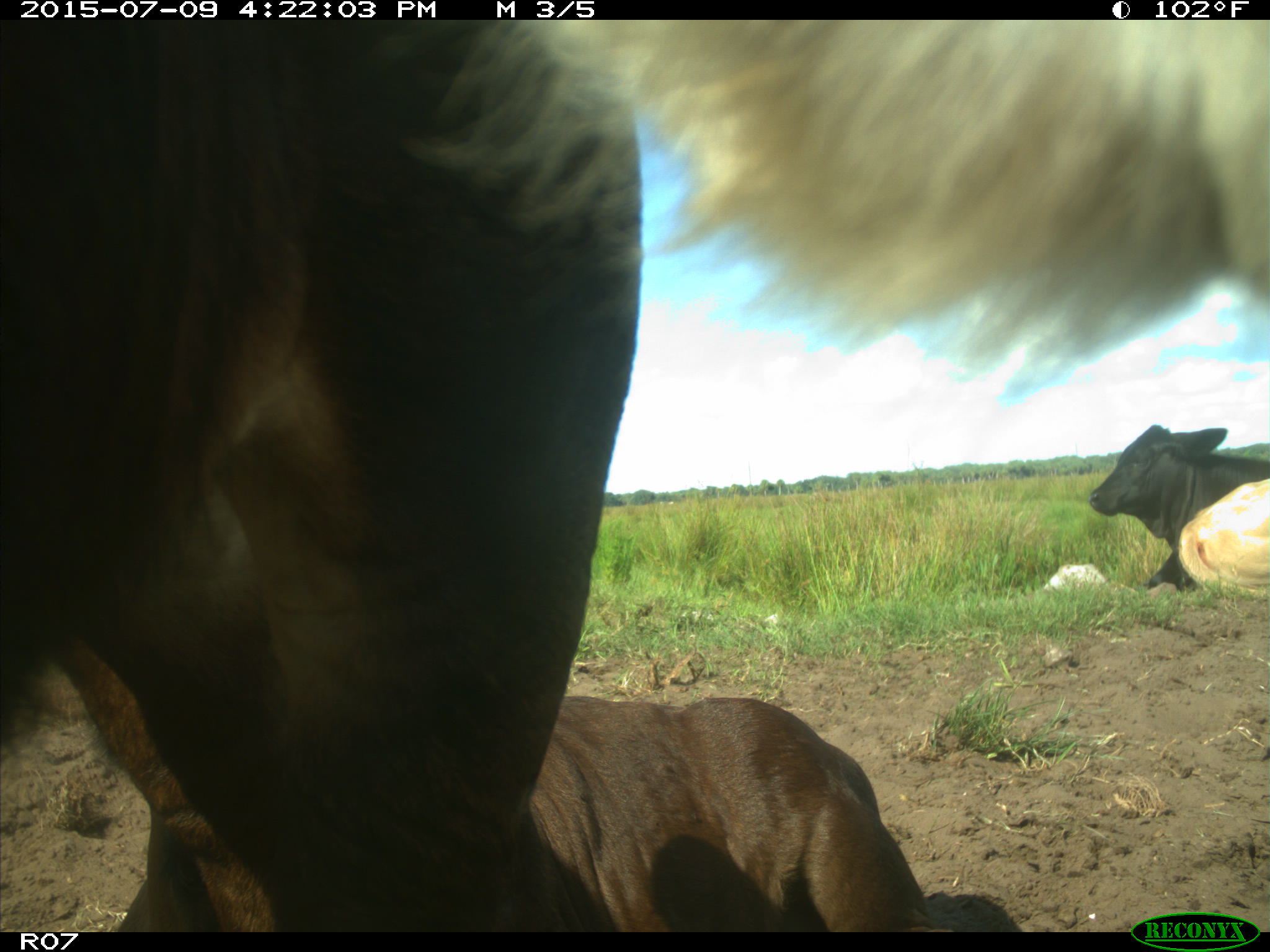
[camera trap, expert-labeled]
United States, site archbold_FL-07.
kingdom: Animalia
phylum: Chordata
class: Mammalia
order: Artiodactyla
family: Bovidae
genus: Bos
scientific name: Bos taurus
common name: domestic cow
Bos taurus (domestic cow).